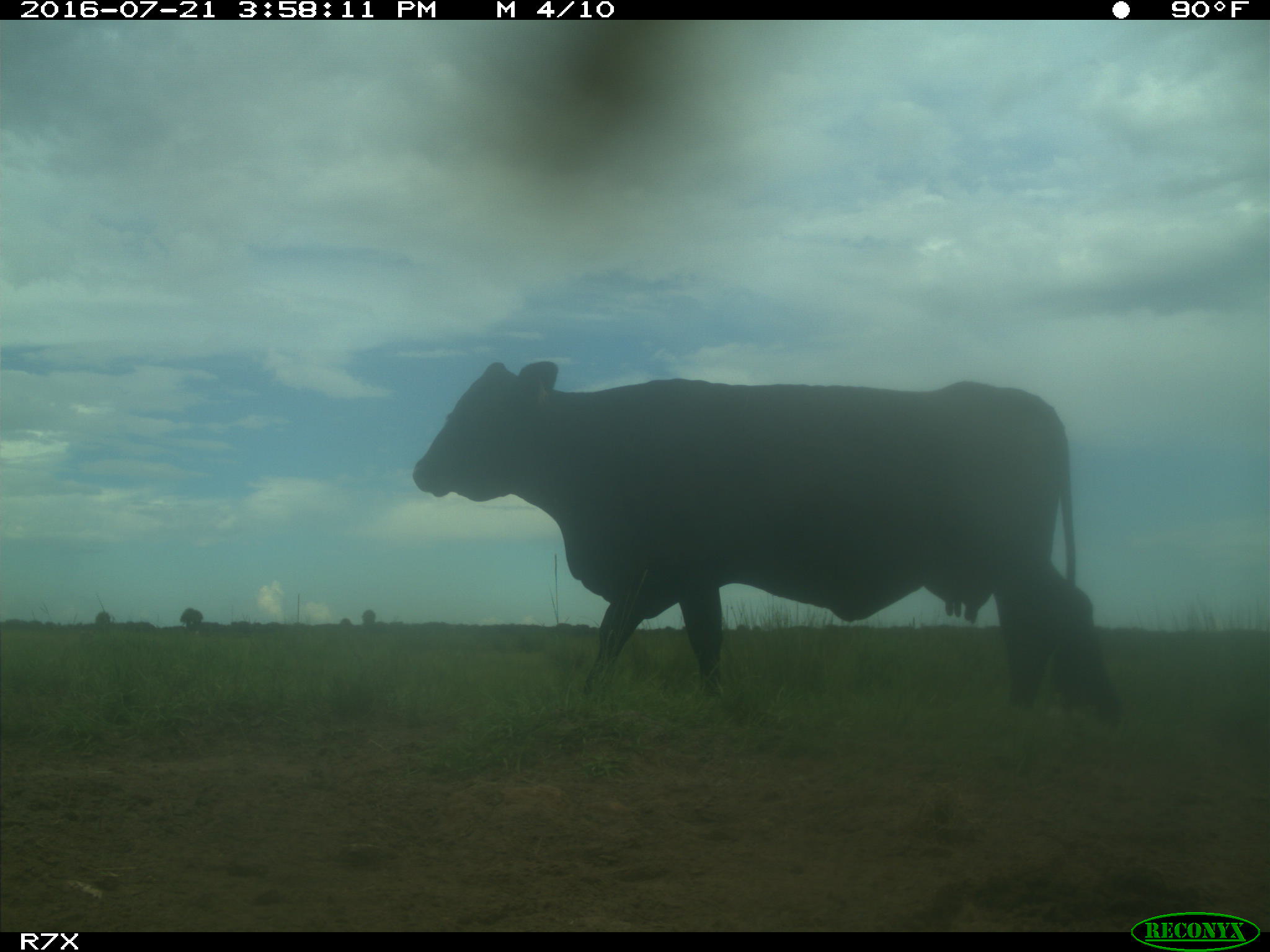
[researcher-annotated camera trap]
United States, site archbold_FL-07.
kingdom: Animalia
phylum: Chordata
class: Mammalia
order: Artiodactyla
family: Bovidae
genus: Bos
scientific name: Bos taurus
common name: domestic cow